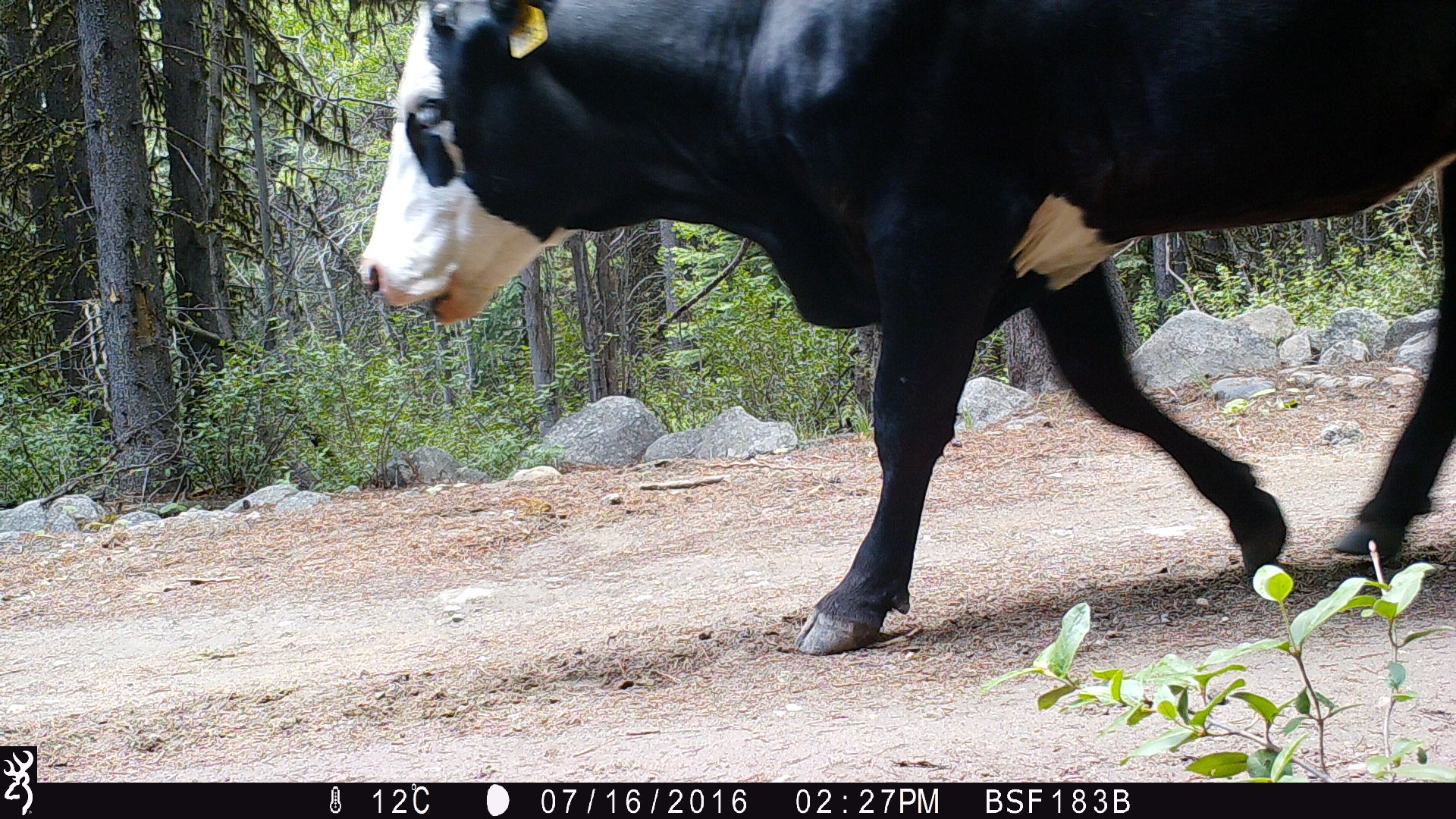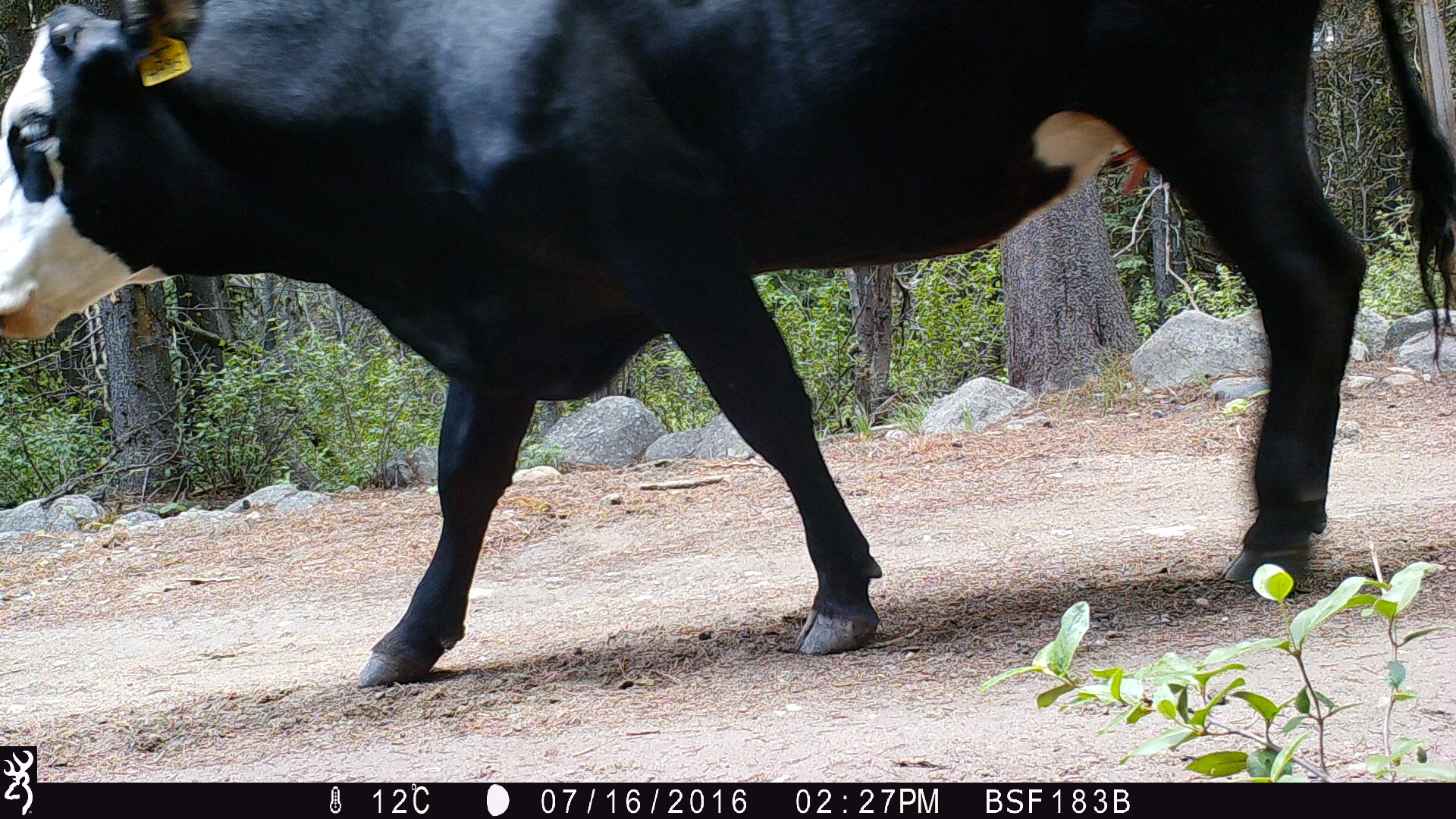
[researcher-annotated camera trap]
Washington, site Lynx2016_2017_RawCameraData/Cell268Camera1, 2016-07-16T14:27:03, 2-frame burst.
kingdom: Animalia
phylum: Chordata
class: Mammalia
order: Artiodactyla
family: Bovidae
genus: Bos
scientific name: Bos taurus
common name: domestic cattle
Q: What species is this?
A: Domestic cattle (Bos taurus).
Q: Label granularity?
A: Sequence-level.